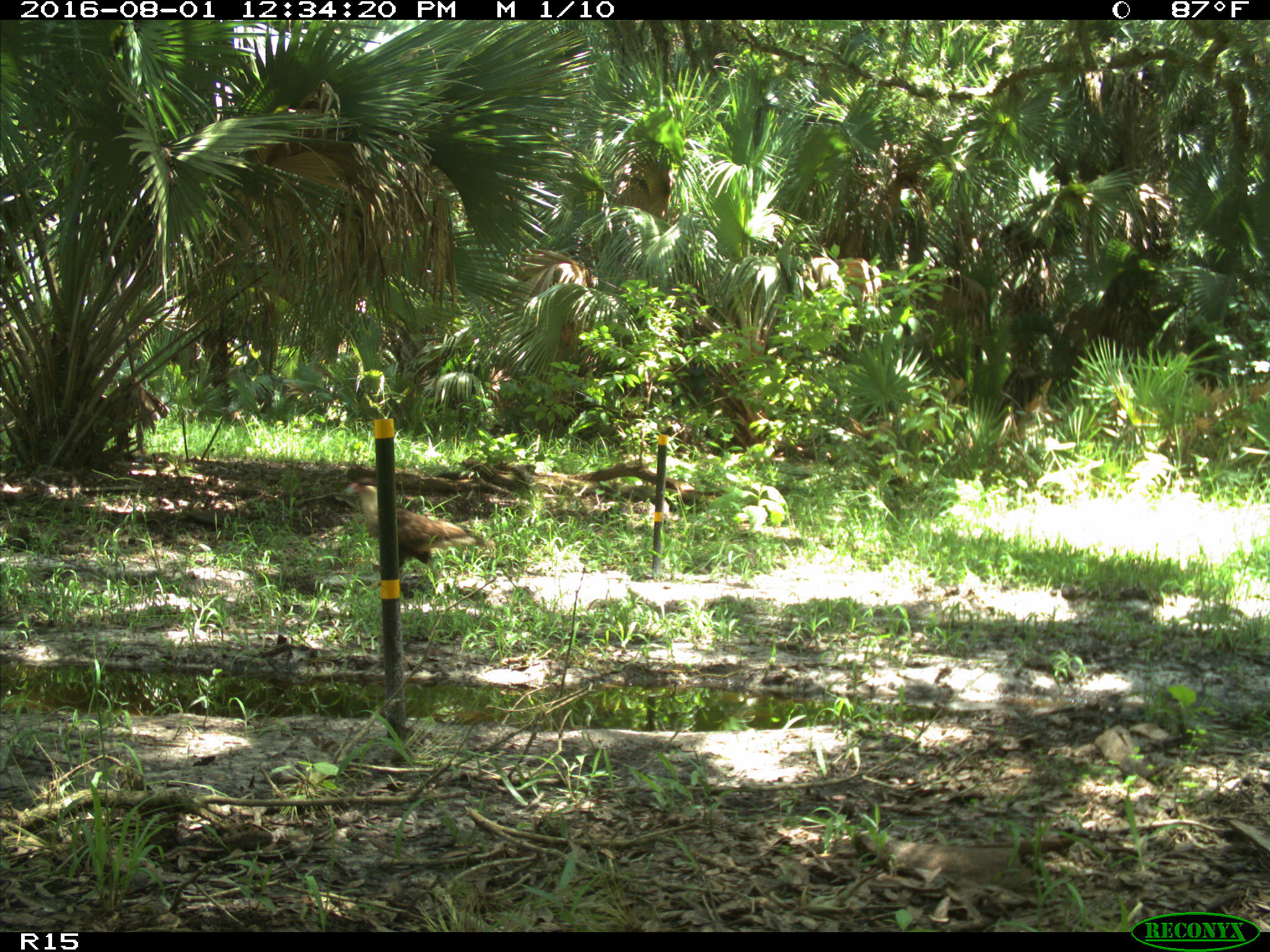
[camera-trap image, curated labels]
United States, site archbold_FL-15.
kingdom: Animalia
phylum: Chordata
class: Aves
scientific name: Aves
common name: birds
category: unidentified bird